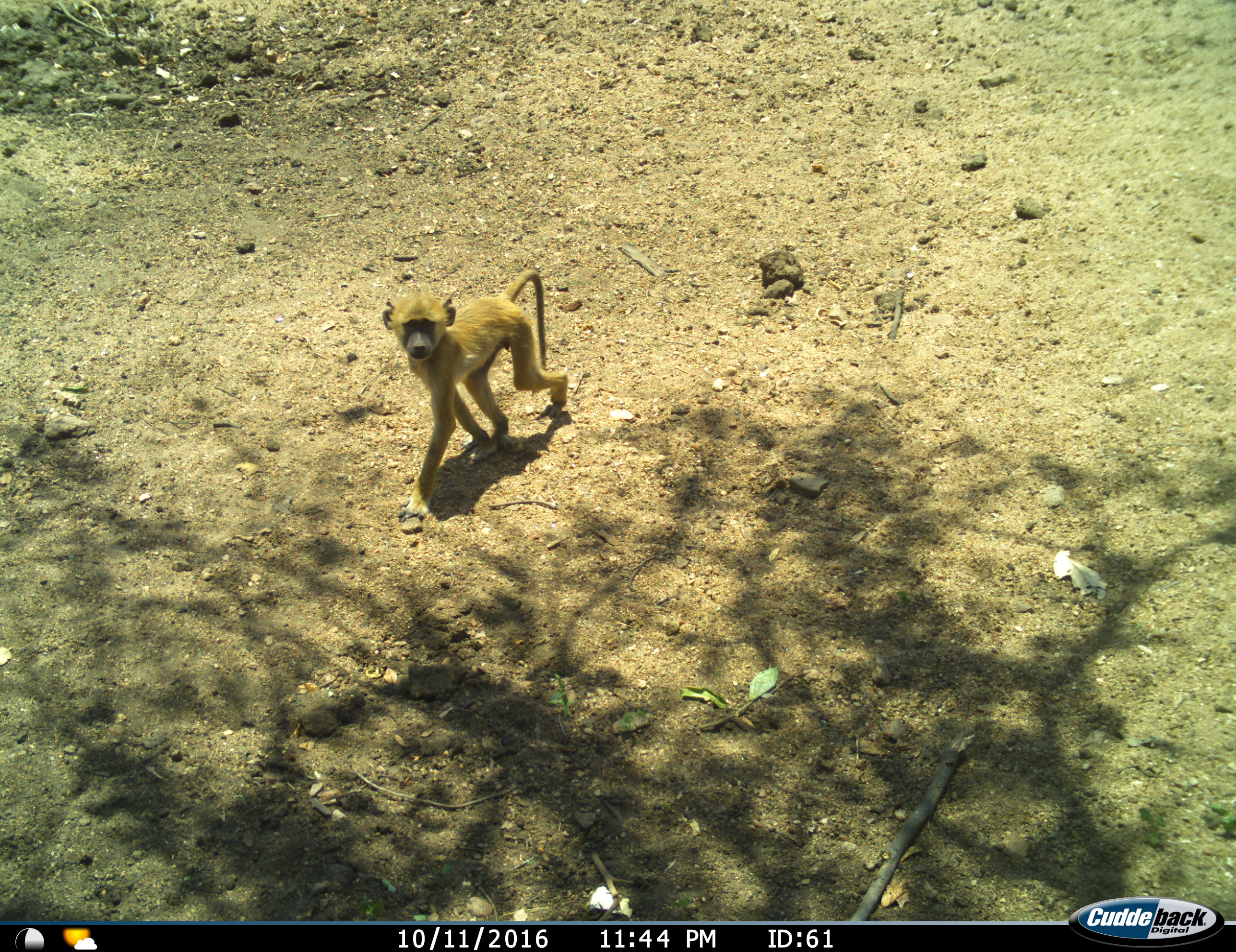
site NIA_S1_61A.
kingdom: Animalia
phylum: Chordata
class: Mammalia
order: Primates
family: Cercopithecidae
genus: Papio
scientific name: Papio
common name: baboon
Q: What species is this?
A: Baboon (Papio).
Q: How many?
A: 1.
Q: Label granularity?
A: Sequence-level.